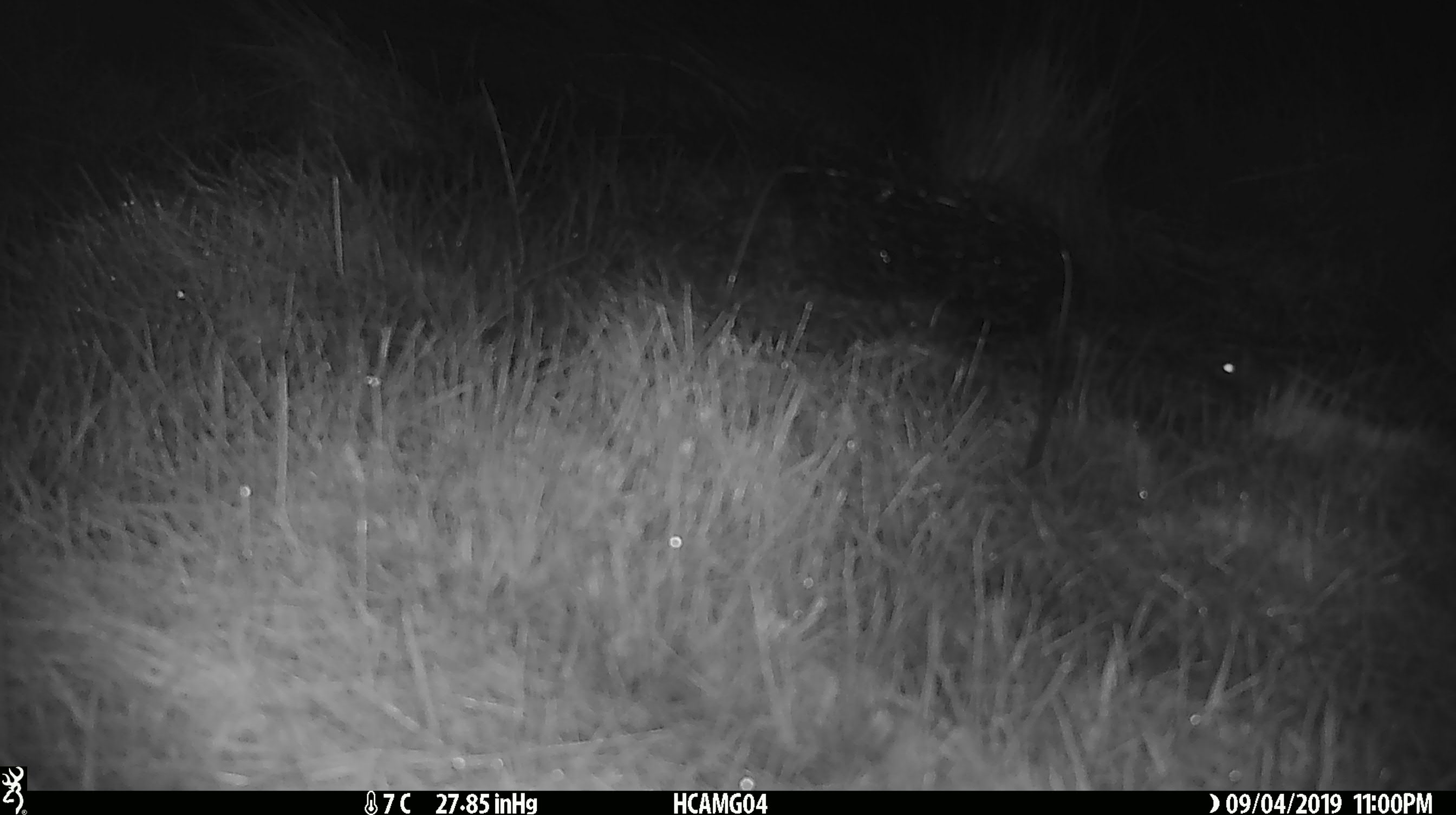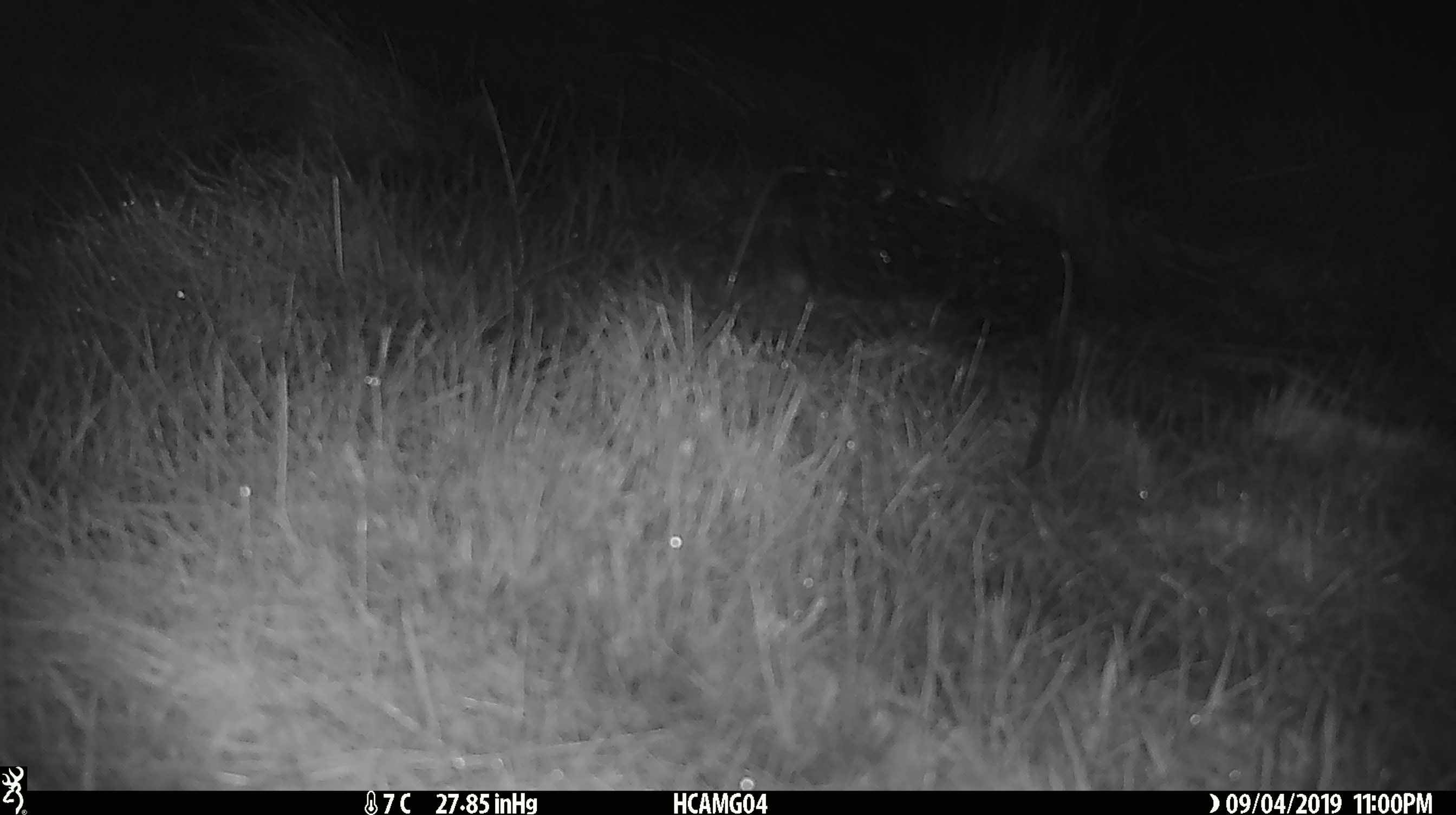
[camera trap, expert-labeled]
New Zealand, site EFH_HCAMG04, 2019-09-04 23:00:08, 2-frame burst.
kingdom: Animalia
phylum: Chordata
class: Mammalia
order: Rodentia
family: Muridae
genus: Mus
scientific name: Mus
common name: mouse